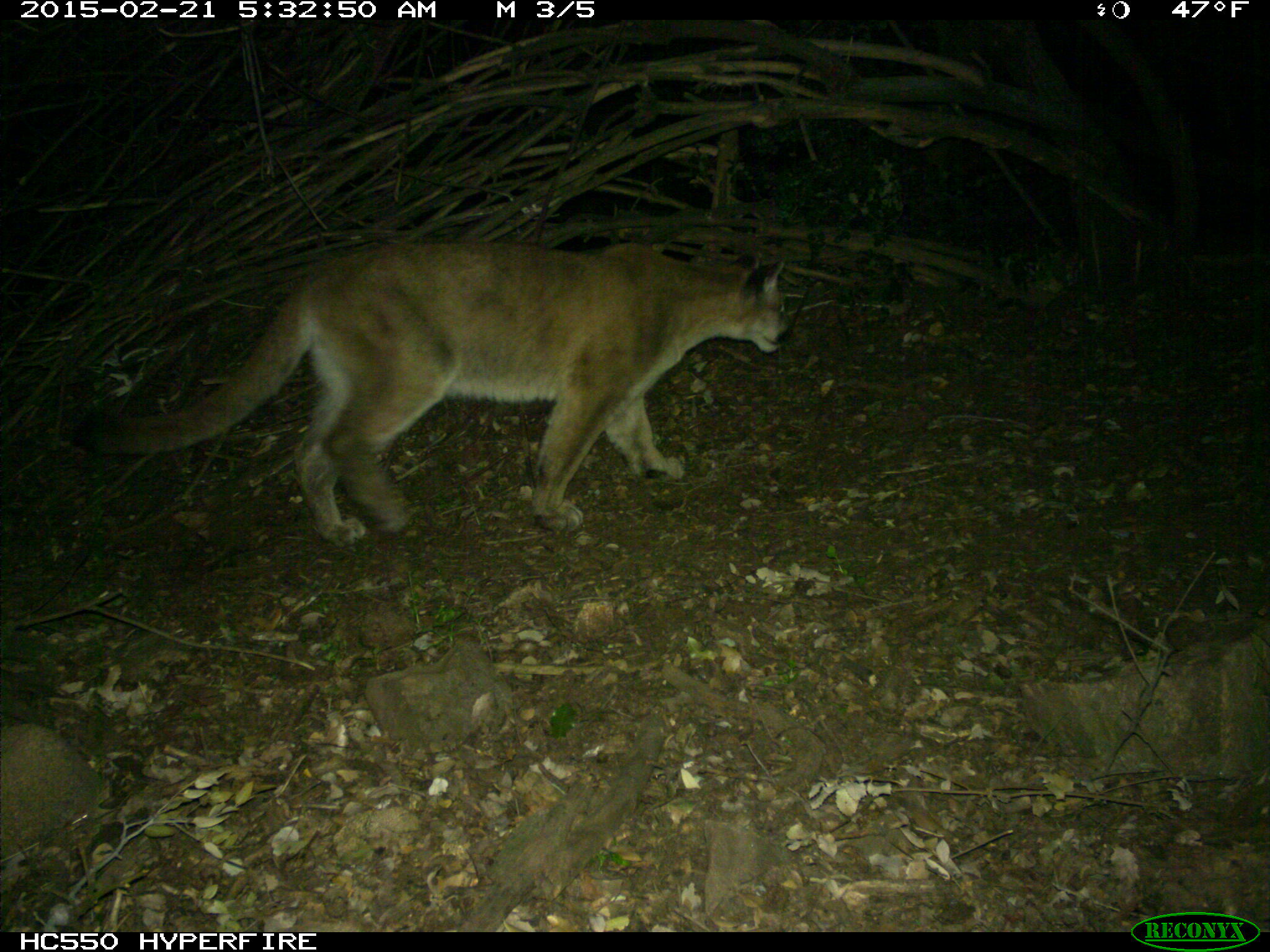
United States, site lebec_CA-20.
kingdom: Animalia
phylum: Chordata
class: Mammalia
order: Carnivora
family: Felidae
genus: Puma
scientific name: Puma concolor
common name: mountain lion